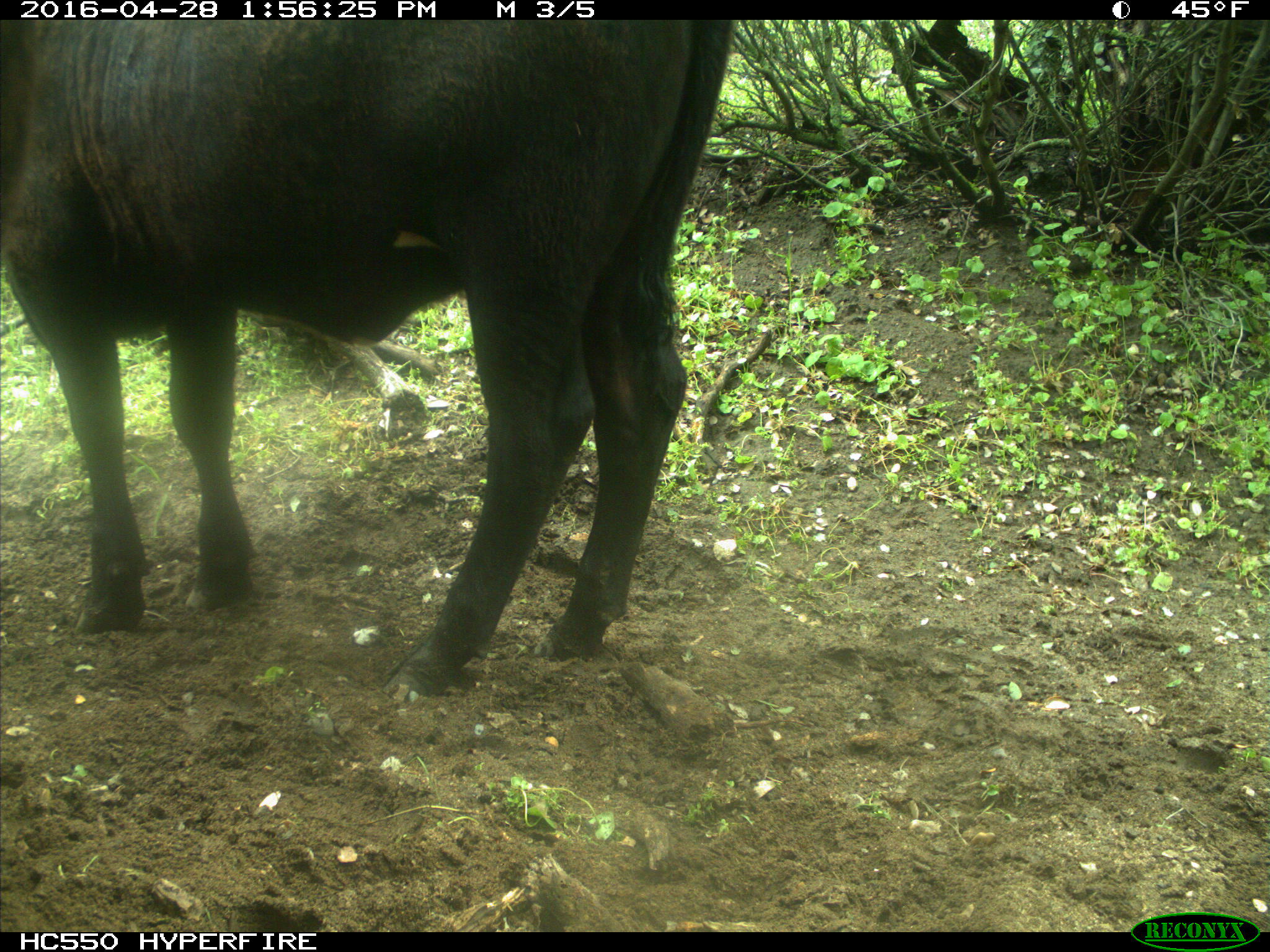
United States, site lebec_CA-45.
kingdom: Animalia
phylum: Chordata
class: Mammalia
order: Artiodactyla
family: Bovidae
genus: Bos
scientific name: Bos taurus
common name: domestic cow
Bos taurus (domestic cow).